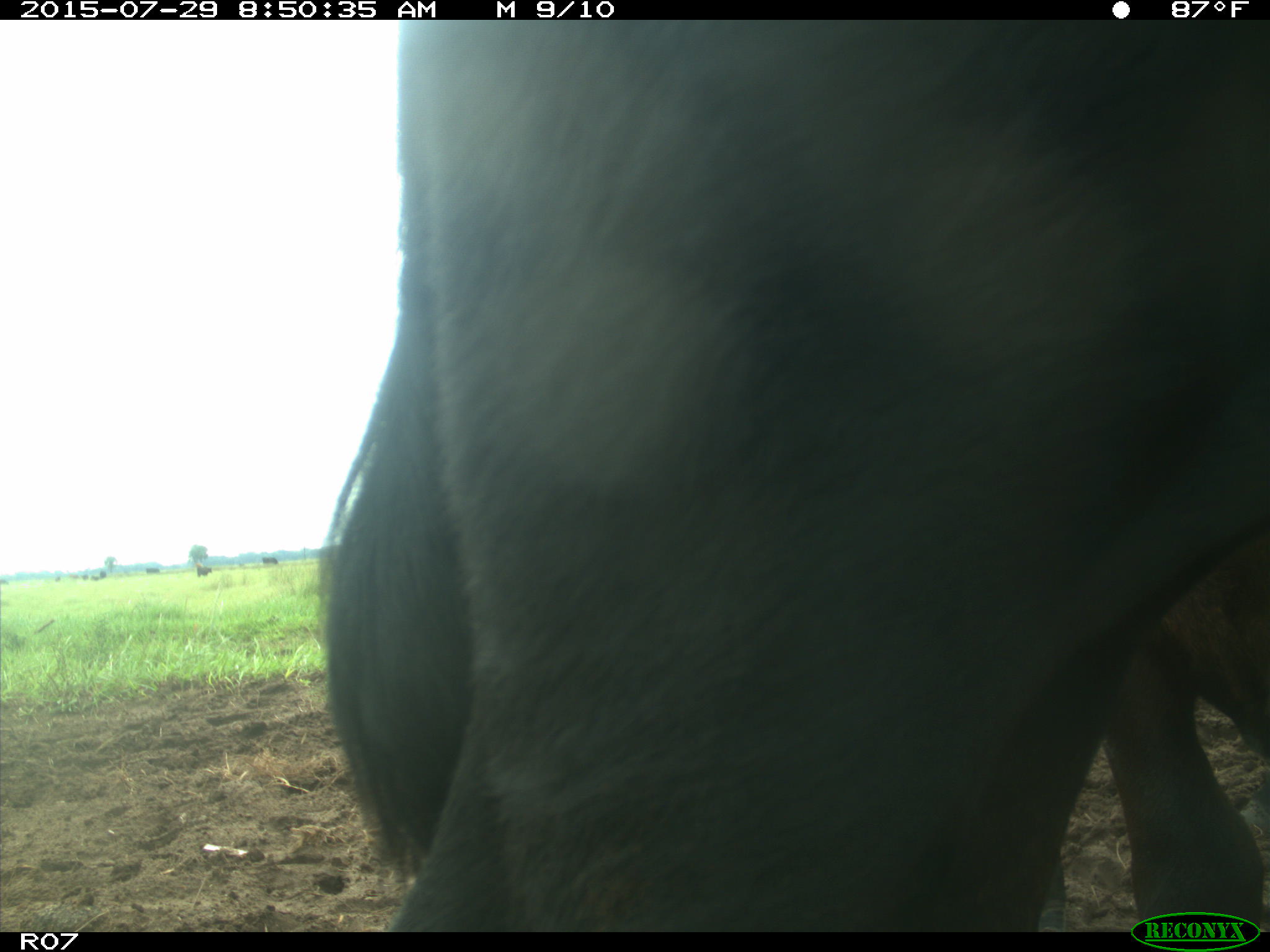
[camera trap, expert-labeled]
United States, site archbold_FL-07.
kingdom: Animalia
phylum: Chordata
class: Mammalia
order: Artiodactyla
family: Bovidae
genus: Bos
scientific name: Bos taurus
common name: domestic cow